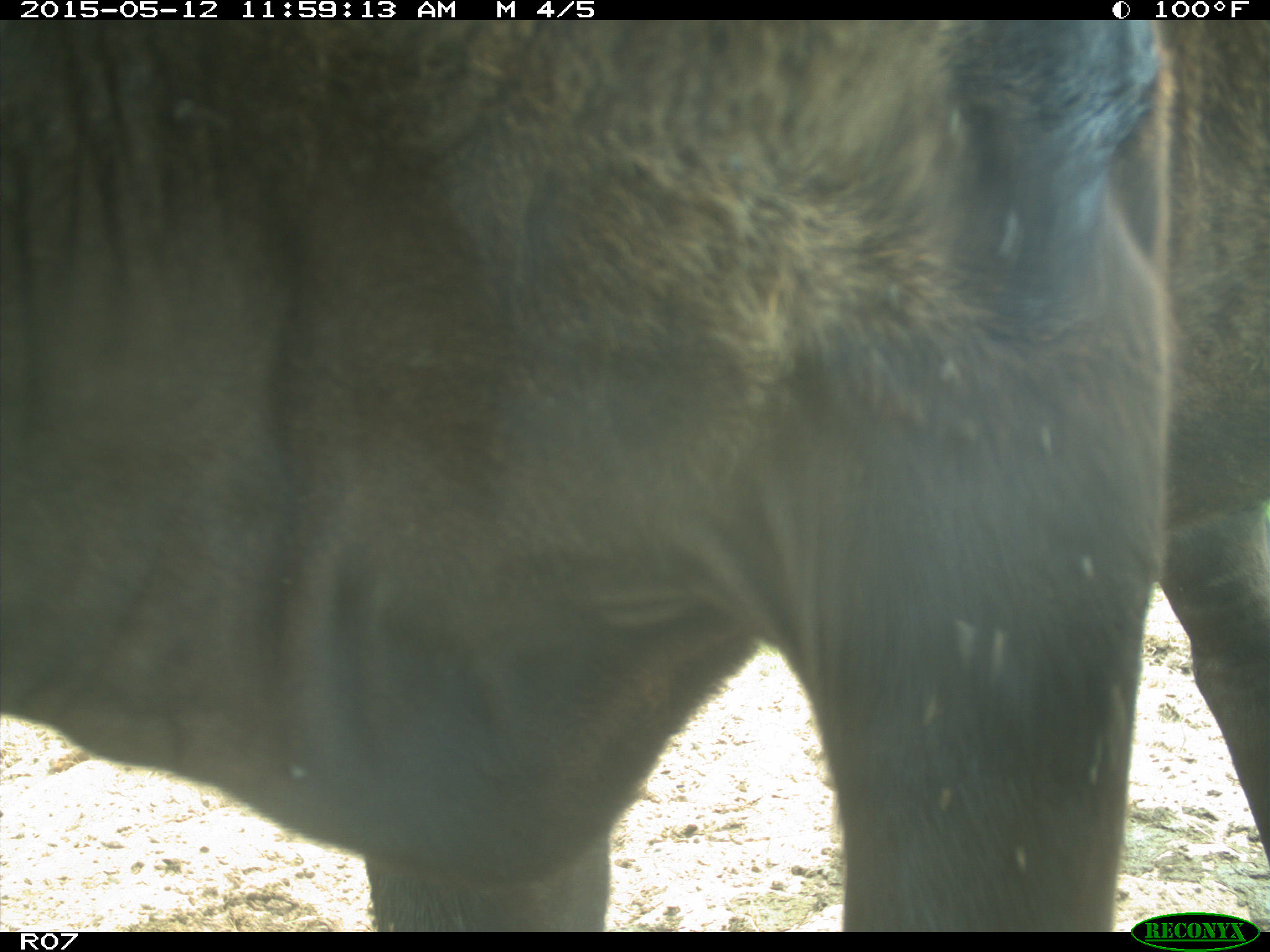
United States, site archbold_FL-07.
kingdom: Animalia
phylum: Chordata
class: Mammalia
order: Artiodactyla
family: Bovidae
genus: Bos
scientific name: Bos taurus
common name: domestic cow